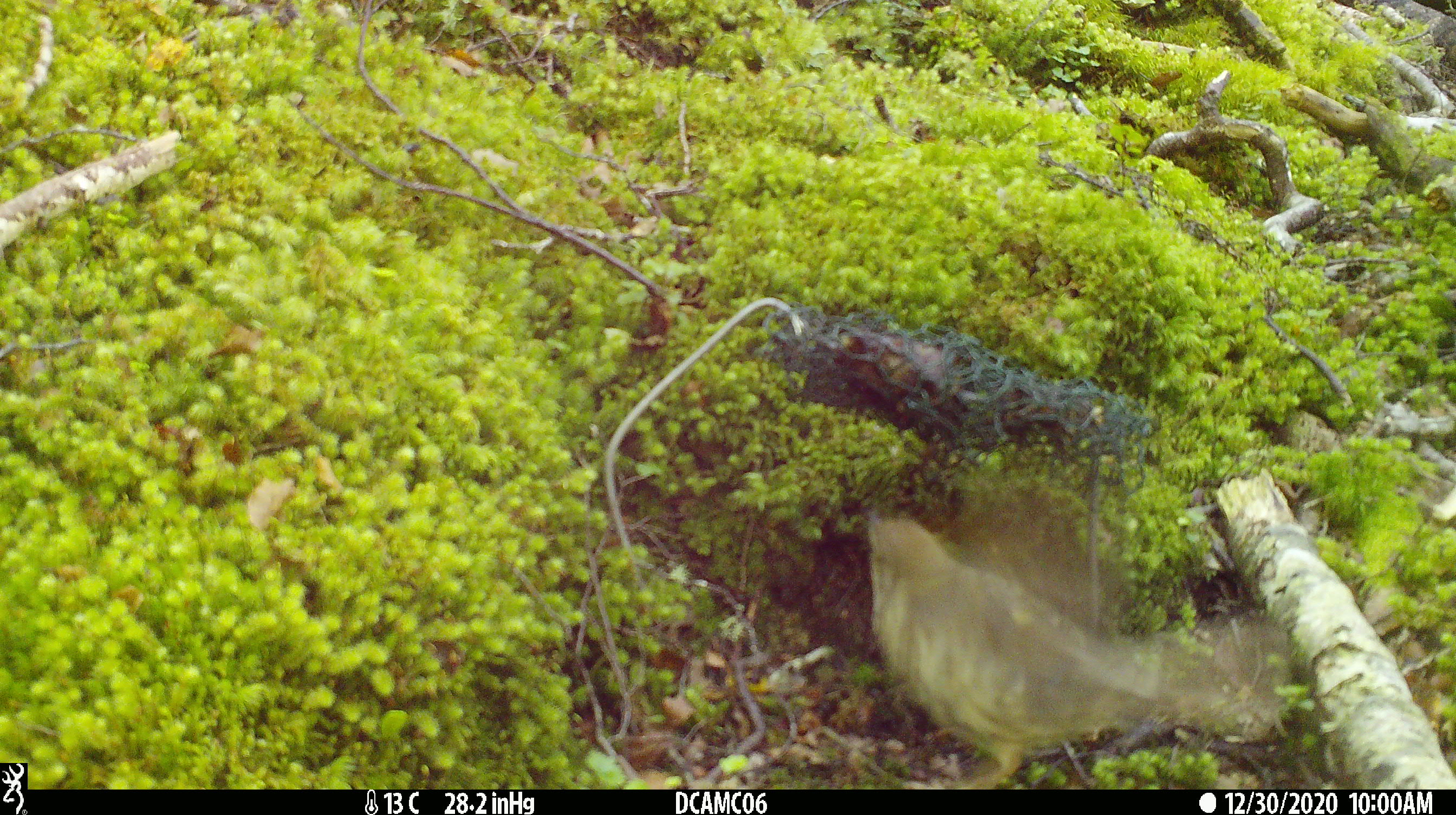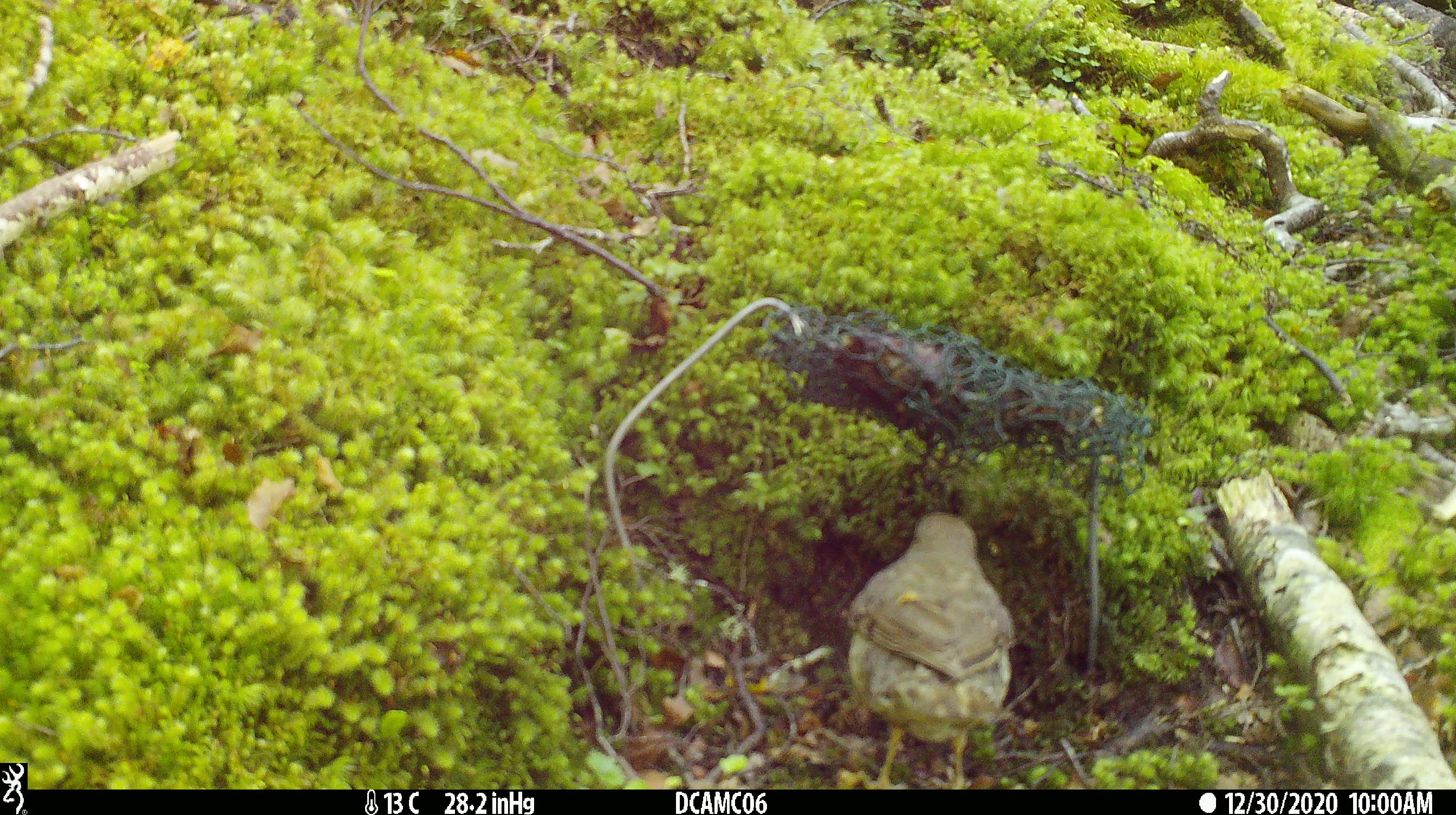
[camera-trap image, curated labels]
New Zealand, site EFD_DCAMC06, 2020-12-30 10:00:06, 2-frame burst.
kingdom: Animalia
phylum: Chordata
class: Aves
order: Passeriformes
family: Turdidae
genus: Turdus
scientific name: Turdus philomelos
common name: song thrush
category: thrush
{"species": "thrush (song thrush) (Turdus philomelos)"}